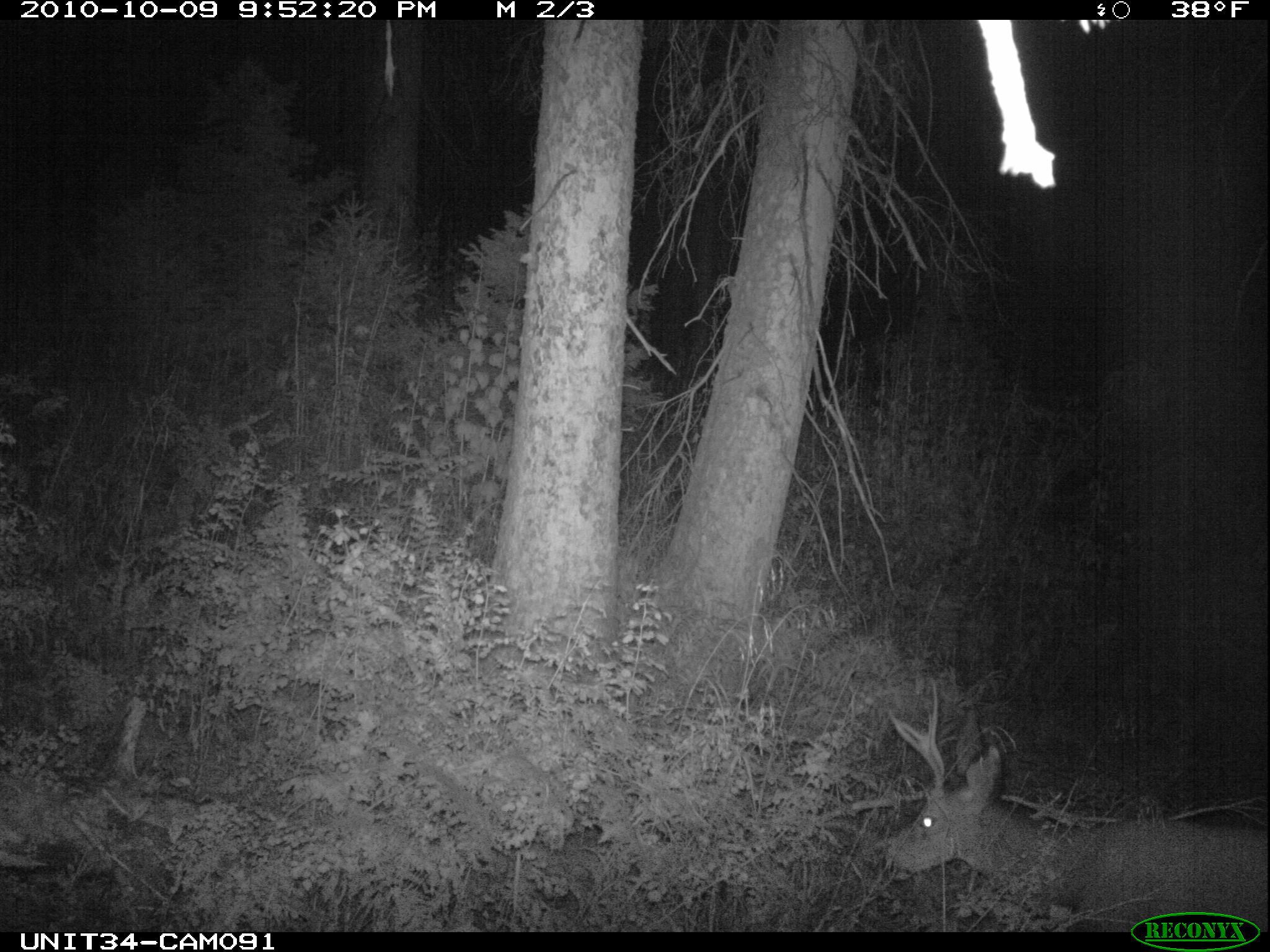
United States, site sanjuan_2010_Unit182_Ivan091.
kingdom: Animalia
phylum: Chordata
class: Mammalia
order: Artiodactyla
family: Cervidae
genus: Odocoileus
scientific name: Odocoileus hemionus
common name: mule deer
Odocoileus hemionus (mule deer).